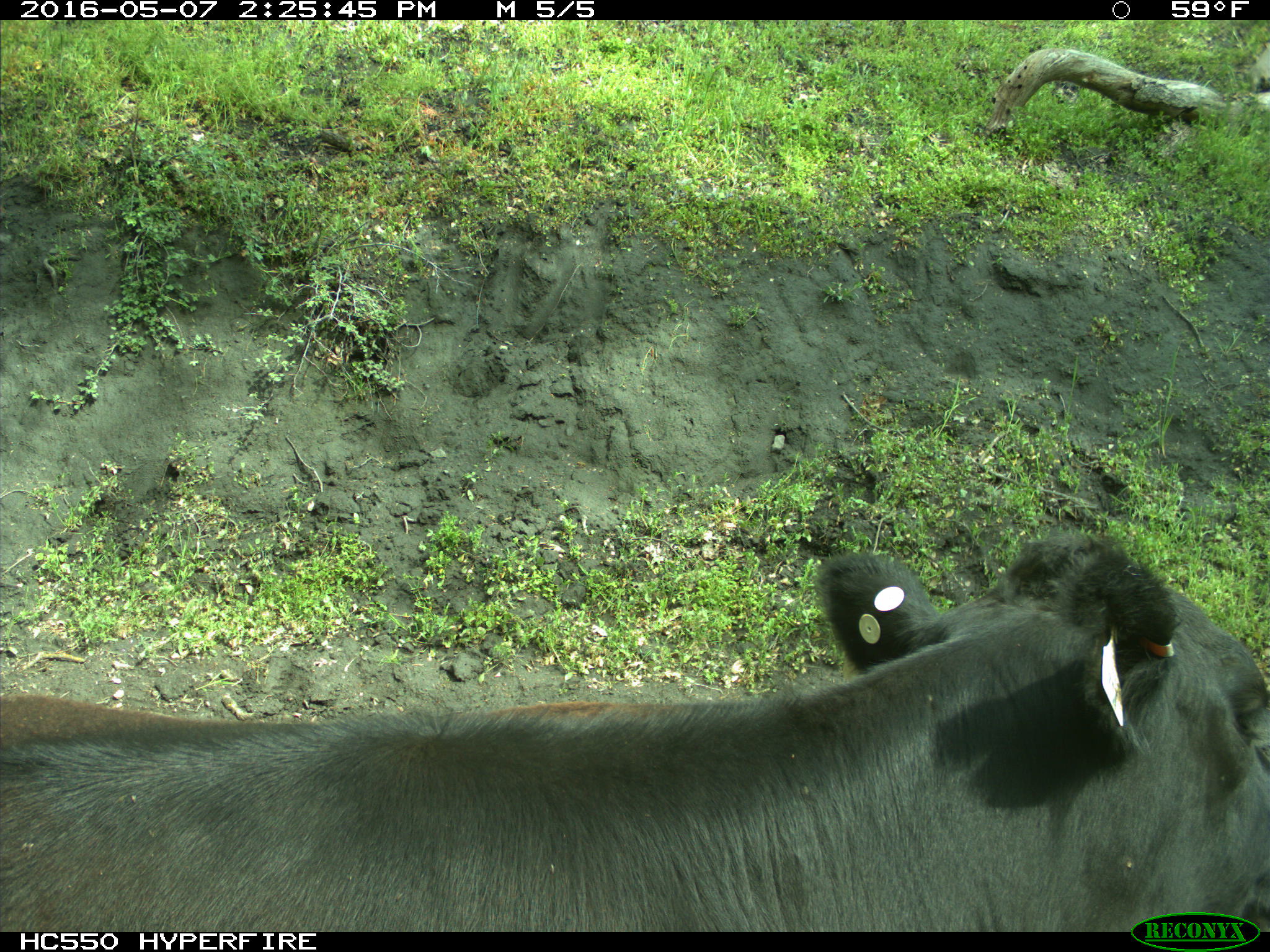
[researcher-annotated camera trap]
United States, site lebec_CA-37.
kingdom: Animalia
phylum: Chordata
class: Mammalia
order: Artiodactyla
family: Bovidae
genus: Bos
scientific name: Bos taurus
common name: domestic cow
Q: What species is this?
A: Bos taurus (domestic cow).